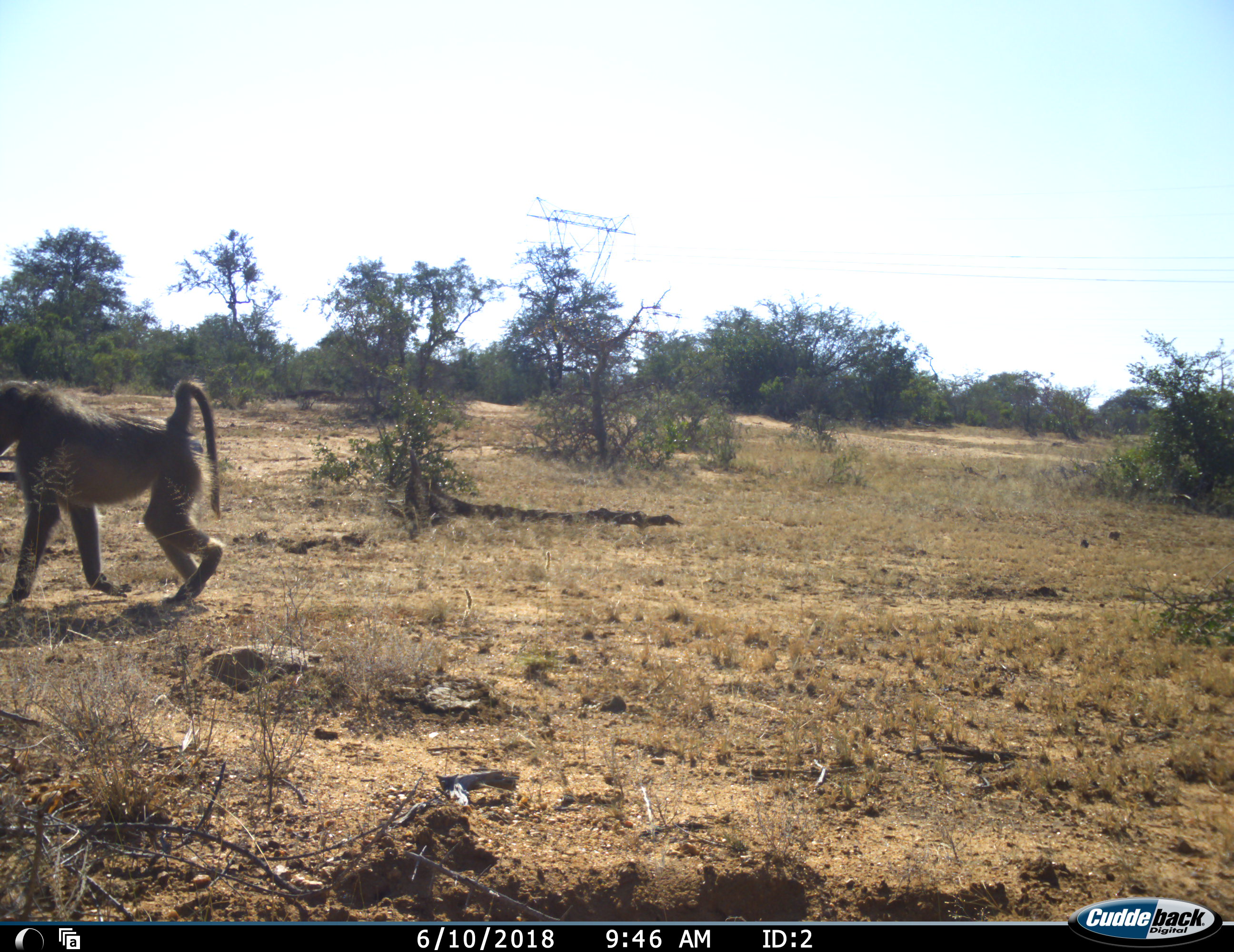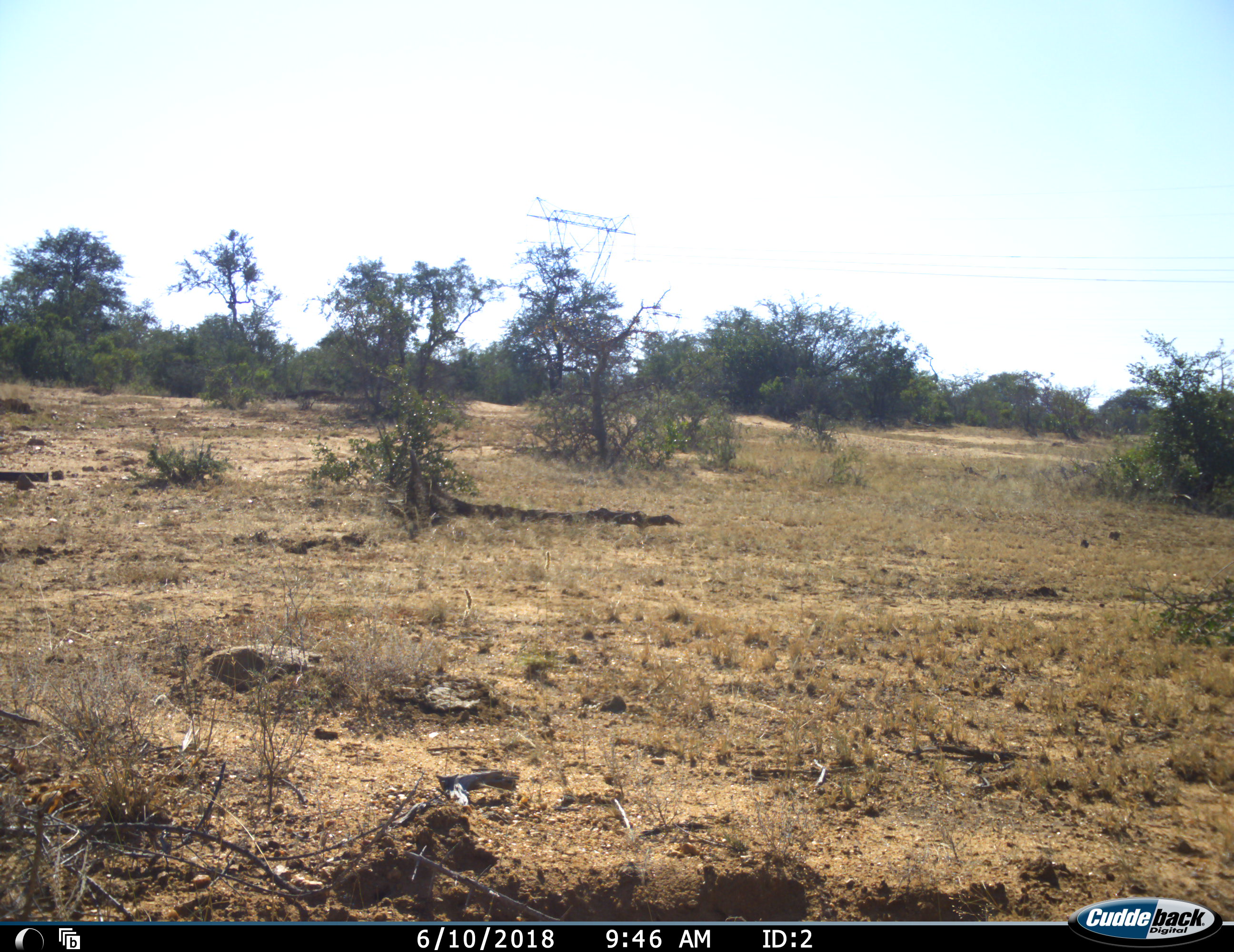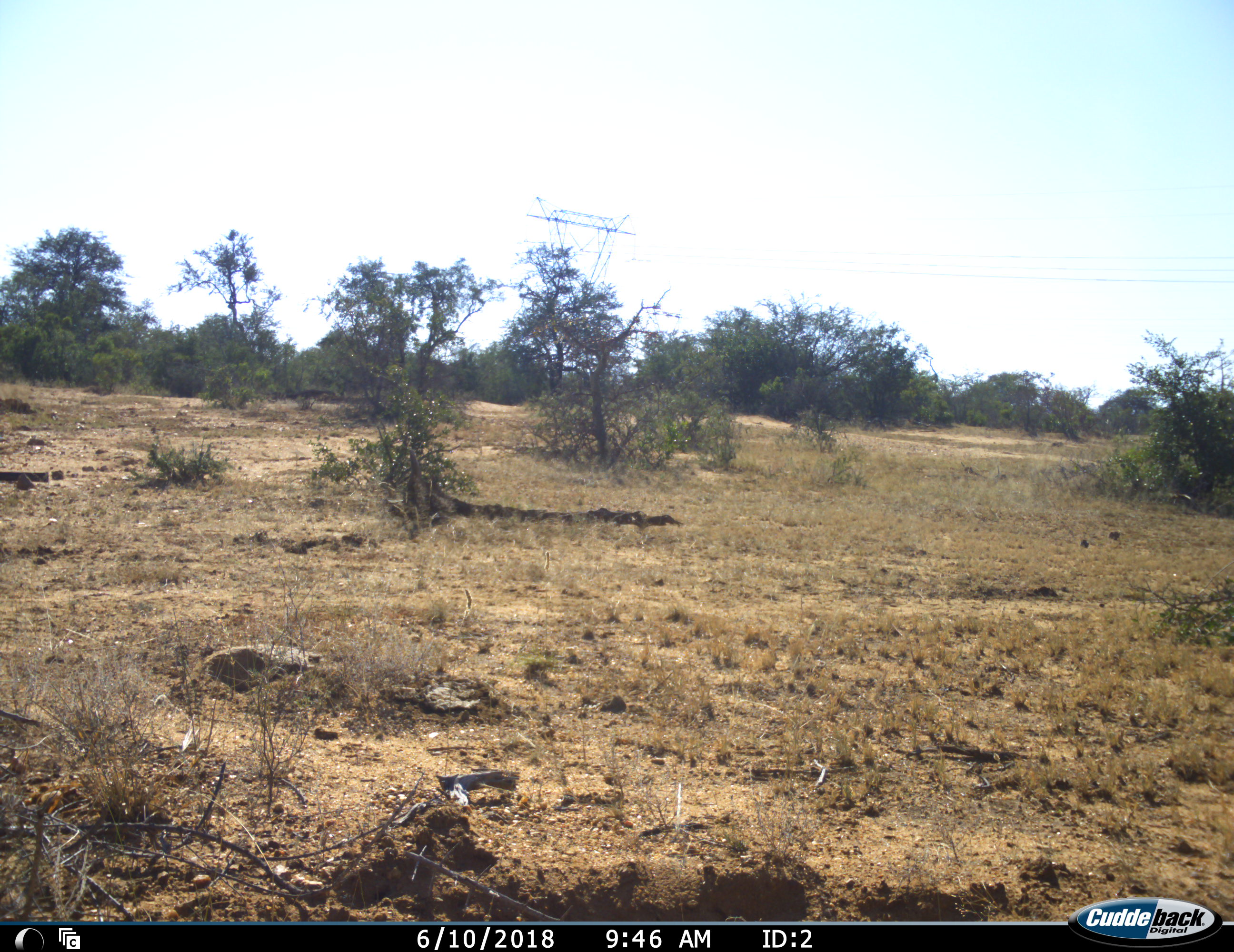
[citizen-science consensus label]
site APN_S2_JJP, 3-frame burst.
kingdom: Animalia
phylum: Chordata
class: Mammalia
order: Primates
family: Cercopithecidae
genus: Papio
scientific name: Papio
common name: baboon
Baboon (Papio), count 1. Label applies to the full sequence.